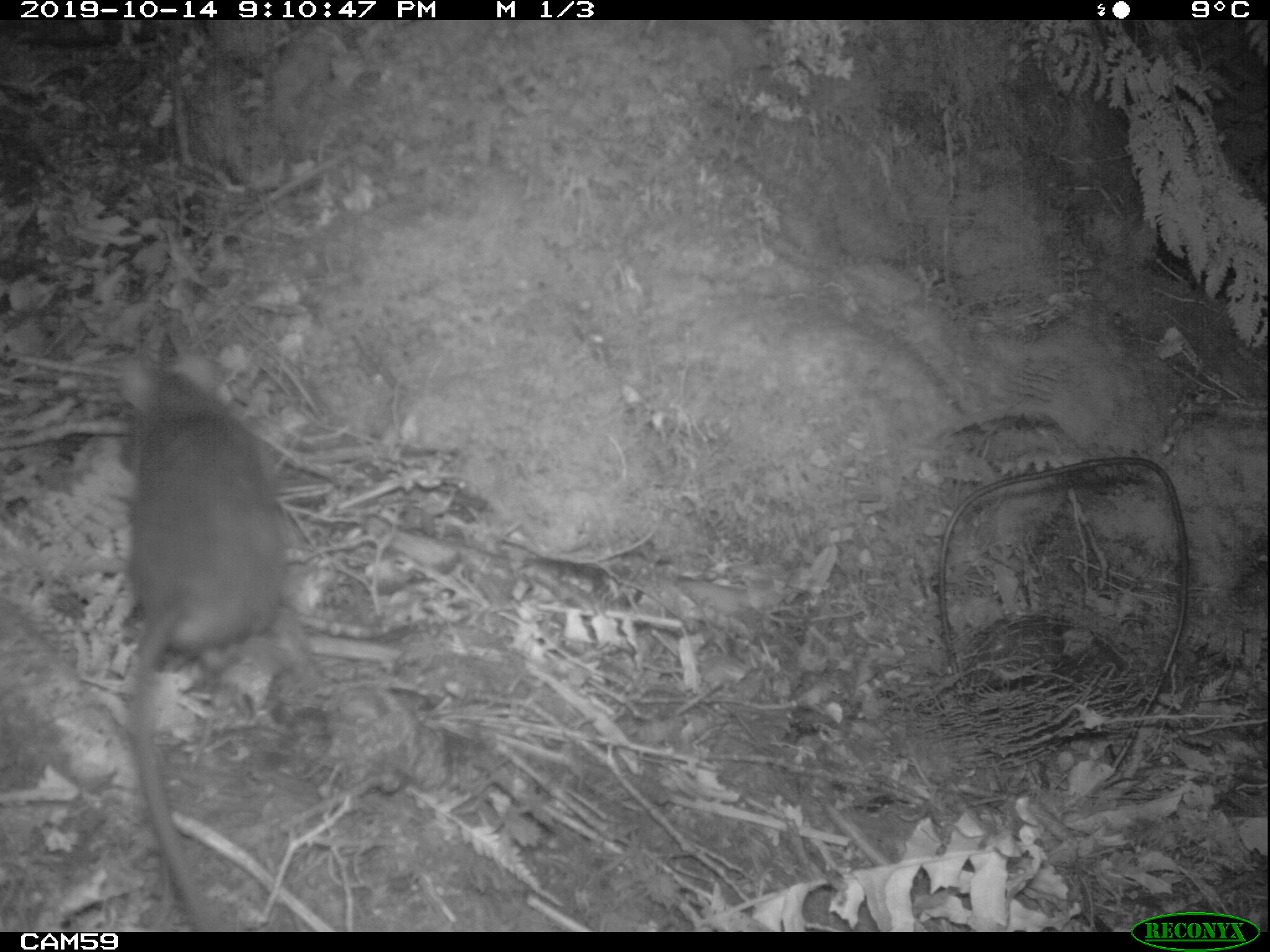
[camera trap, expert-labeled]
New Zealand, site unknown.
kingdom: Animalia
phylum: Chordata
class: Mammalia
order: Rodentia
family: Muridae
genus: Rattus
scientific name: Rattus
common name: rat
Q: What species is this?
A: Rat (Rattus).